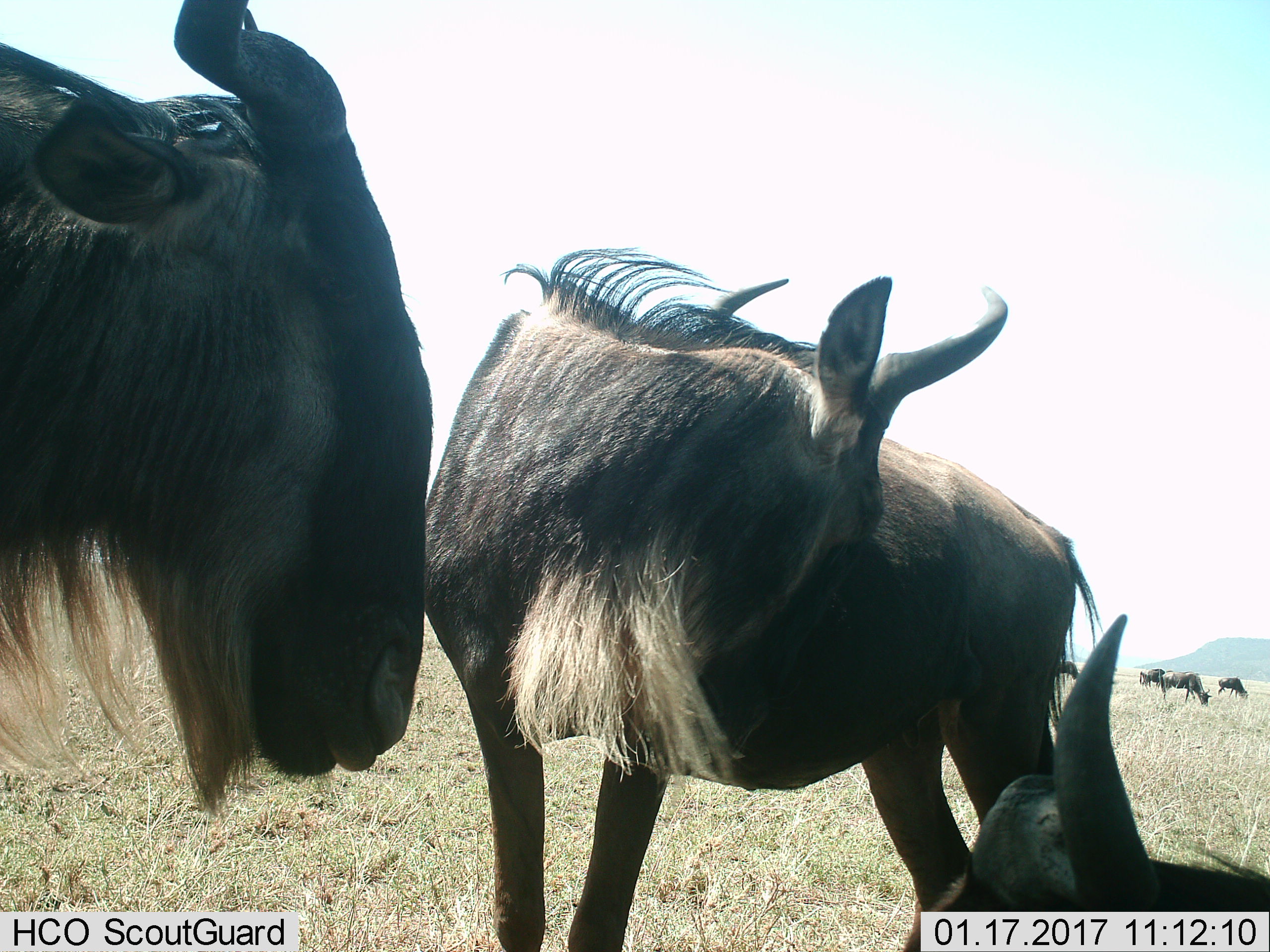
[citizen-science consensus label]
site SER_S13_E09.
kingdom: Animalia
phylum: Chordata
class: Mammalia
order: Artiodactyla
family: Bovidae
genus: Connochaetes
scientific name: Connochaetes taurinus taurinus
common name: blue wildebeest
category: wildebeestblue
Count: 7.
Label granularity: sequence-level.